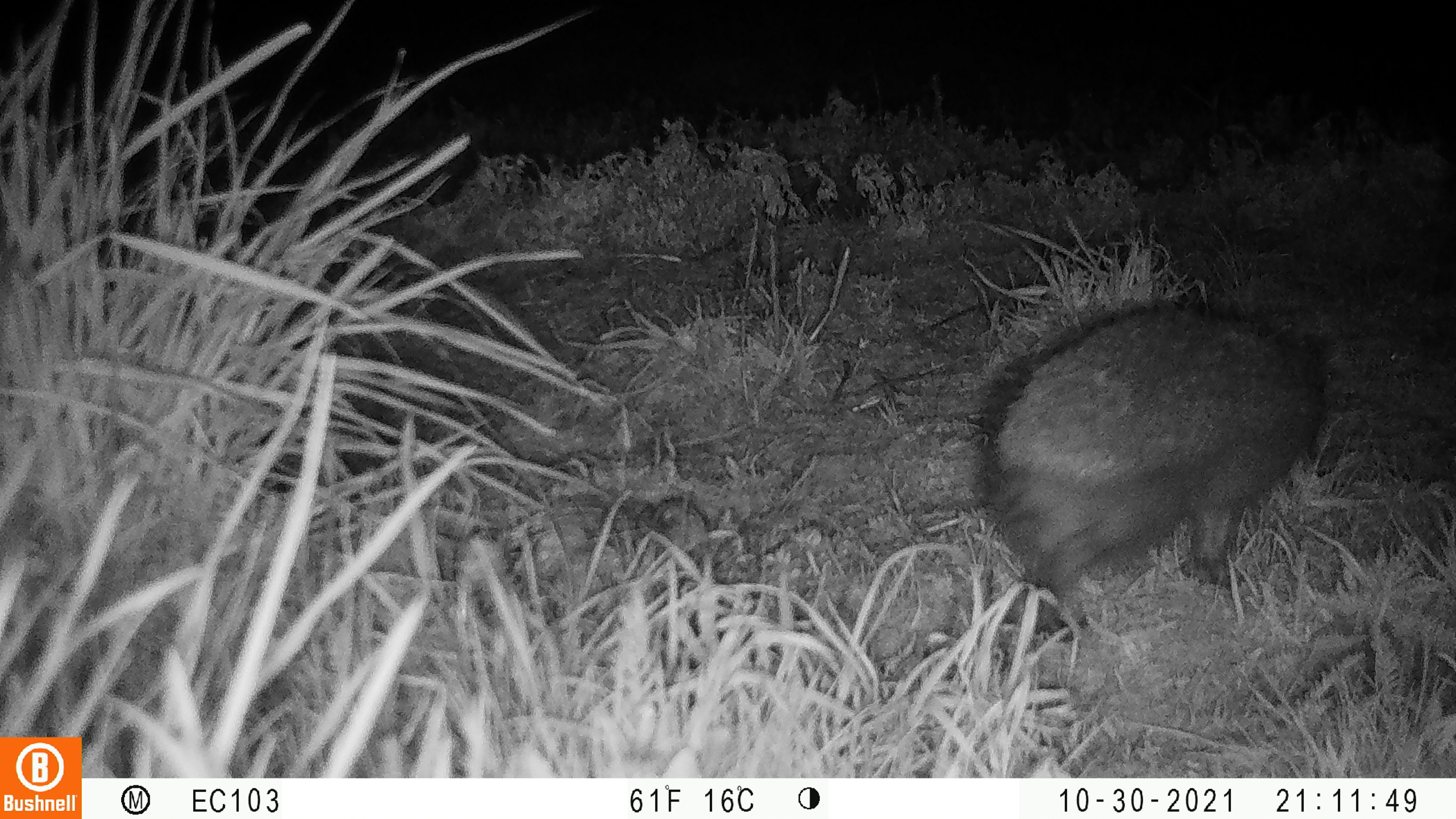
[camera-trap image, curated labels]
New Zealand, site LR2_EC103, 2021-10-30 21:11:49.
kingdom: Animalia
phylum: Chordata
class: Mammalia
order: Eulipotyphla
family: Erinaceidae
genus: Erinaceus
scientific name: Erinaceus europaeus europaeus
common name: european hedgehog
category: hedgehog